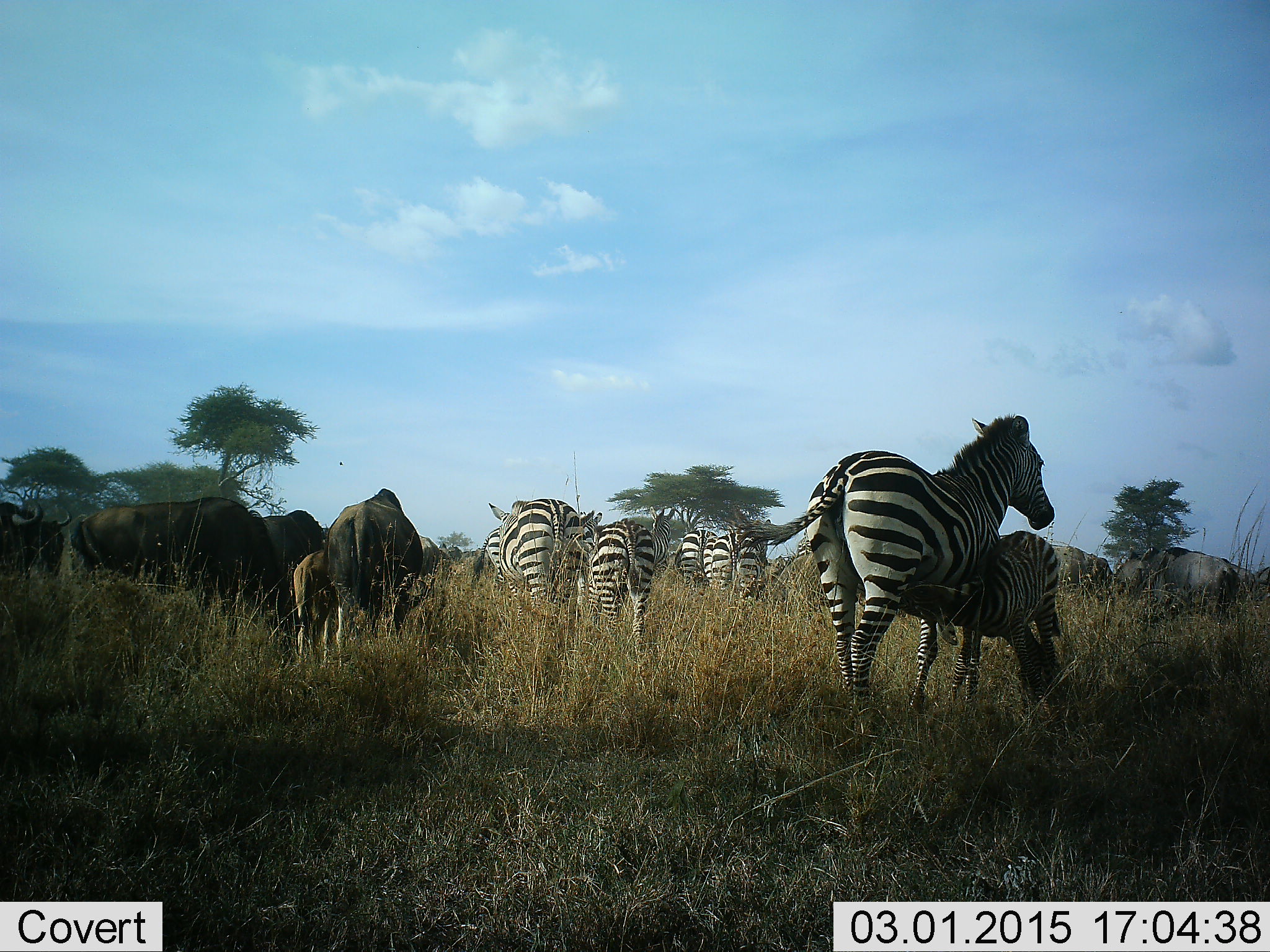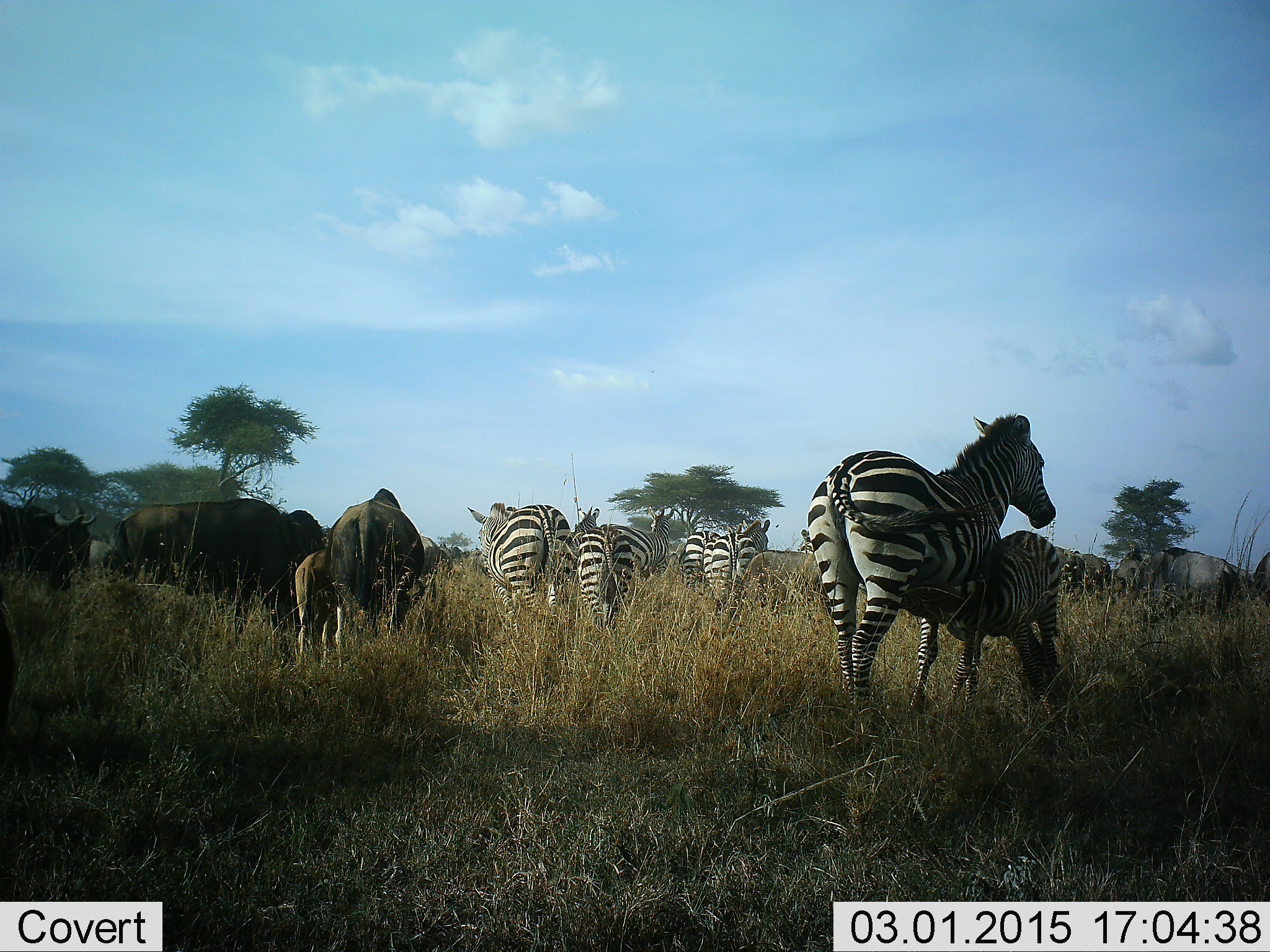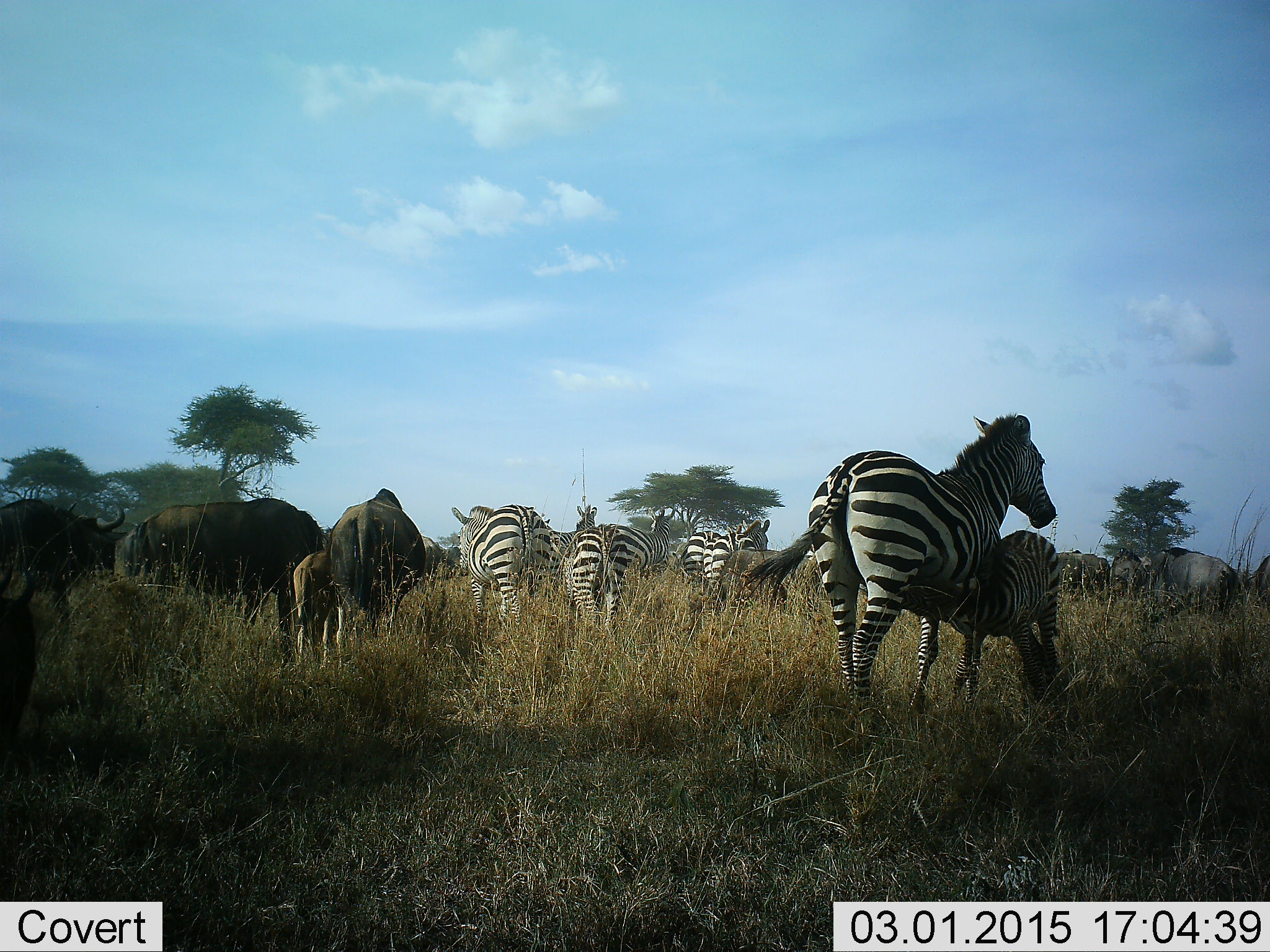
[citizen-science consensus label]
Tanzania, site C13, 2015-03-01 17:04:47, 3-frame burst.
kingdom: Animalia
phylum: Chordata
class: Mammalia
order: Artiodactyla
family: Bovidae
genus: Connochaetes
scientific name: Connochaetes taurinus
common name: blue wildebeest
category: wildebeest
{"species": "wildebeest (blue wildebeest) (Connochaetes taurinus)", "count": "7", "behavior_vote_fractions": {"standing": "70%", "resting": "0%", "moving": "60%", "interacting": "10%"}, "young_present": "80%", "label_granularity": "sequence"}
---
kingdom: Animalia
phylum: Chordata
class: Mammalia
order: Perissodactyla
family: Equidae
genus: Equus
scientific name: Equus quagga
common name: plains zebra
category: zebra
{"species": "zebra (plains zebra) (Equus quagga)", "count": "7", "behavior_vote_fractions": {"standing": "73%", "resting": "0%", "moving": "55%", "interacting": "45%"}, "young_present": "91%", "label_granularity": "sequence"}